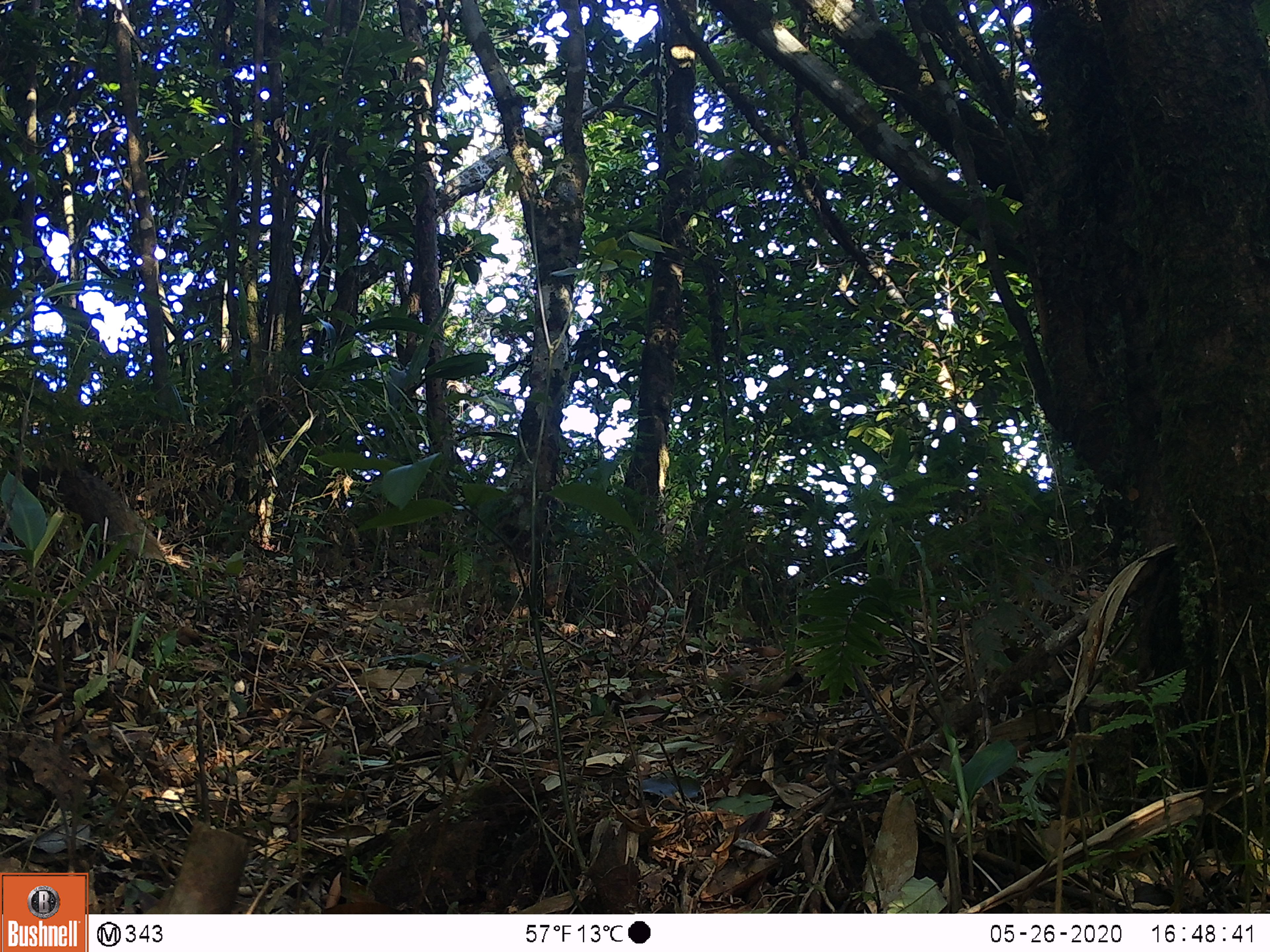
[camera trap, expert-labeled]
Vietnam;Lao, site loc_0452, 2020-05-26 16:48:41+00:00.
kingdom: Animalia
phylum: Chordata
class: Mammalia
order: Carnivora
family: Herpestidae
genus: Urva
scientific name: Urva urva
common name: crab-eating mongoose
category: crab eating mongoose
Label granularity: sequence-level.